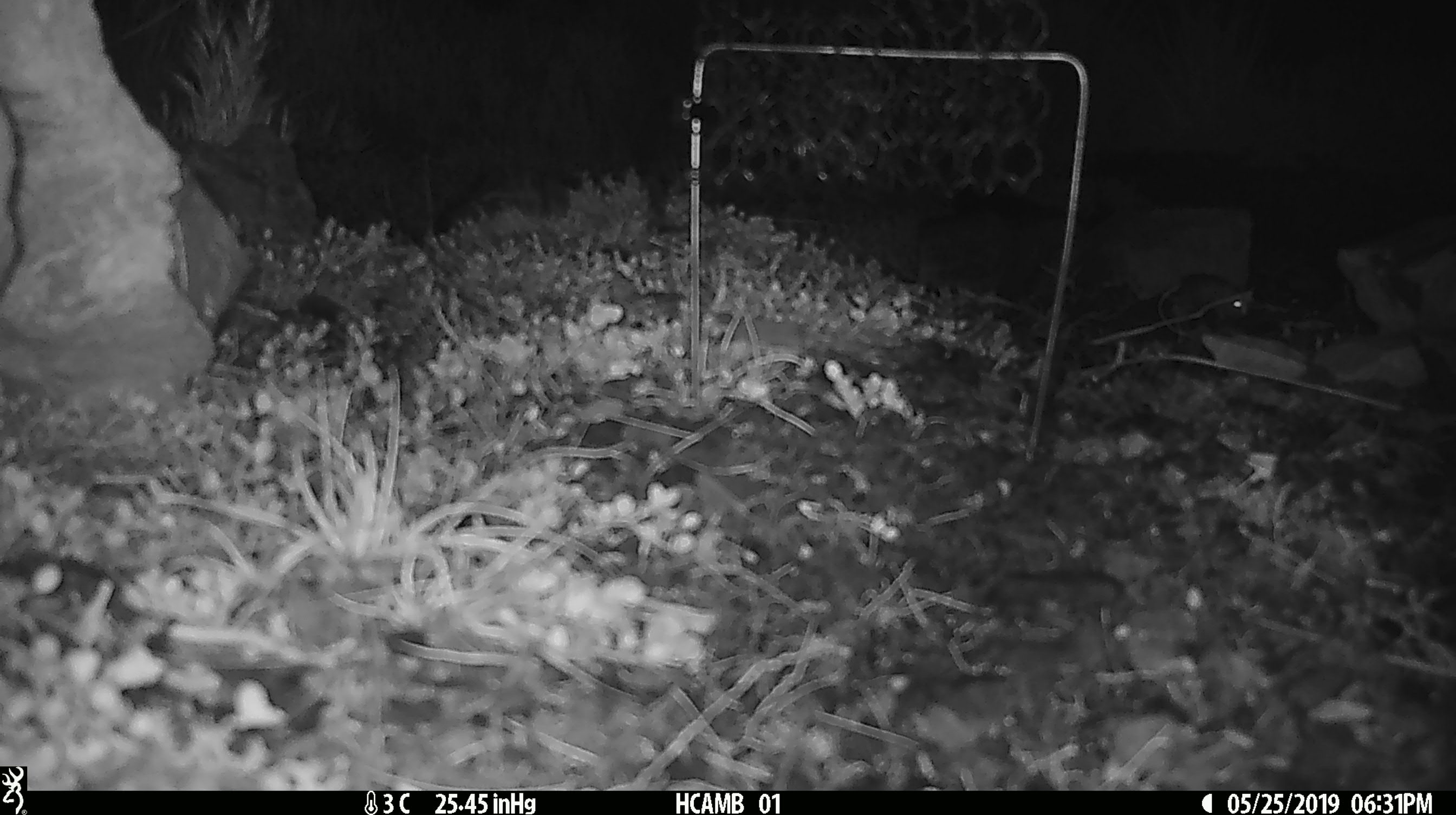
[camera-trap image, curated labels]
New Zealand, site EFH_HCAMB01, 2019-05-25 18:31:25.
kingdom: Animalia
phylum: Chordata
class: Mammalia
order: Rodentia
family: Muridae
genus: Mus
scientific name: Mus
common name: mouse